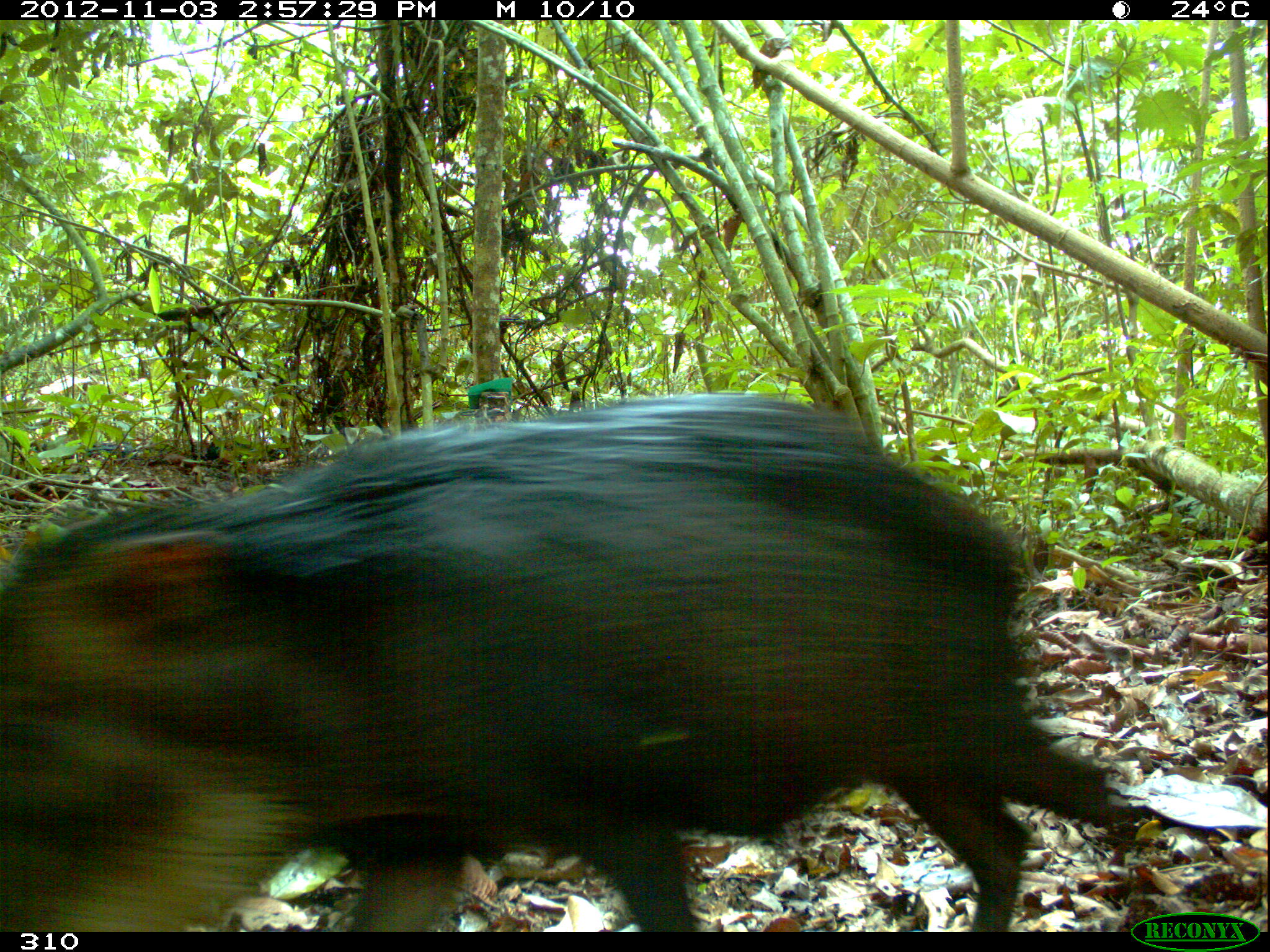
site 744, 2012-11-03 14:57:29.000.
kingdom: Animalia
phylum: Chordata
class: Mammalia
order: Artiodactyla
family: Tayassuidae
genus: Tayassu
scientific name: Tayassu pecari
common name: white-lipped peccary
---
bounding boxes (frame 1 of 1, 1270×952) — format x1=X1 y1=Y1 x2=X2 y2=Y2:
tayassu pecari: x1=0 y1=387 x2=1124 y2=932